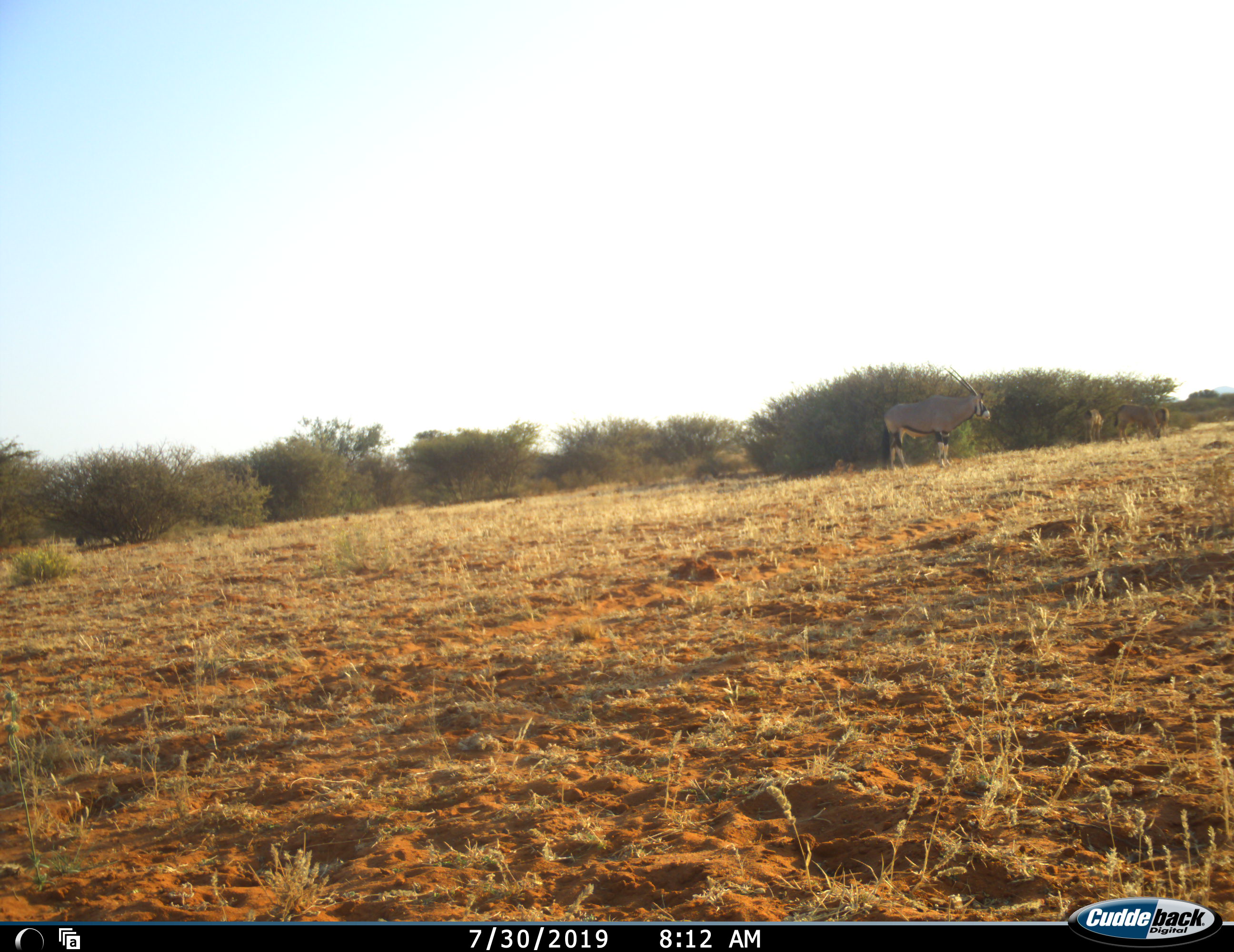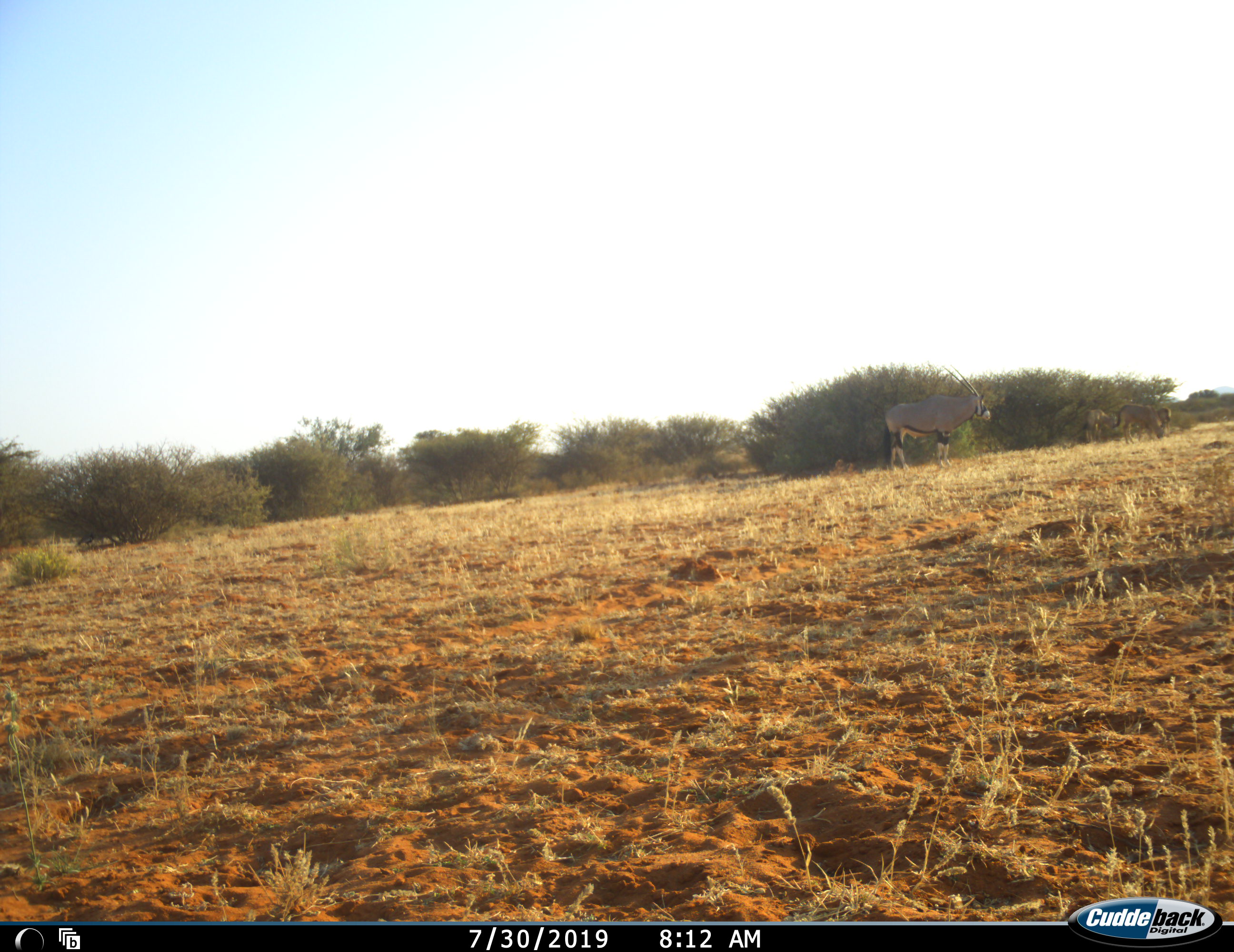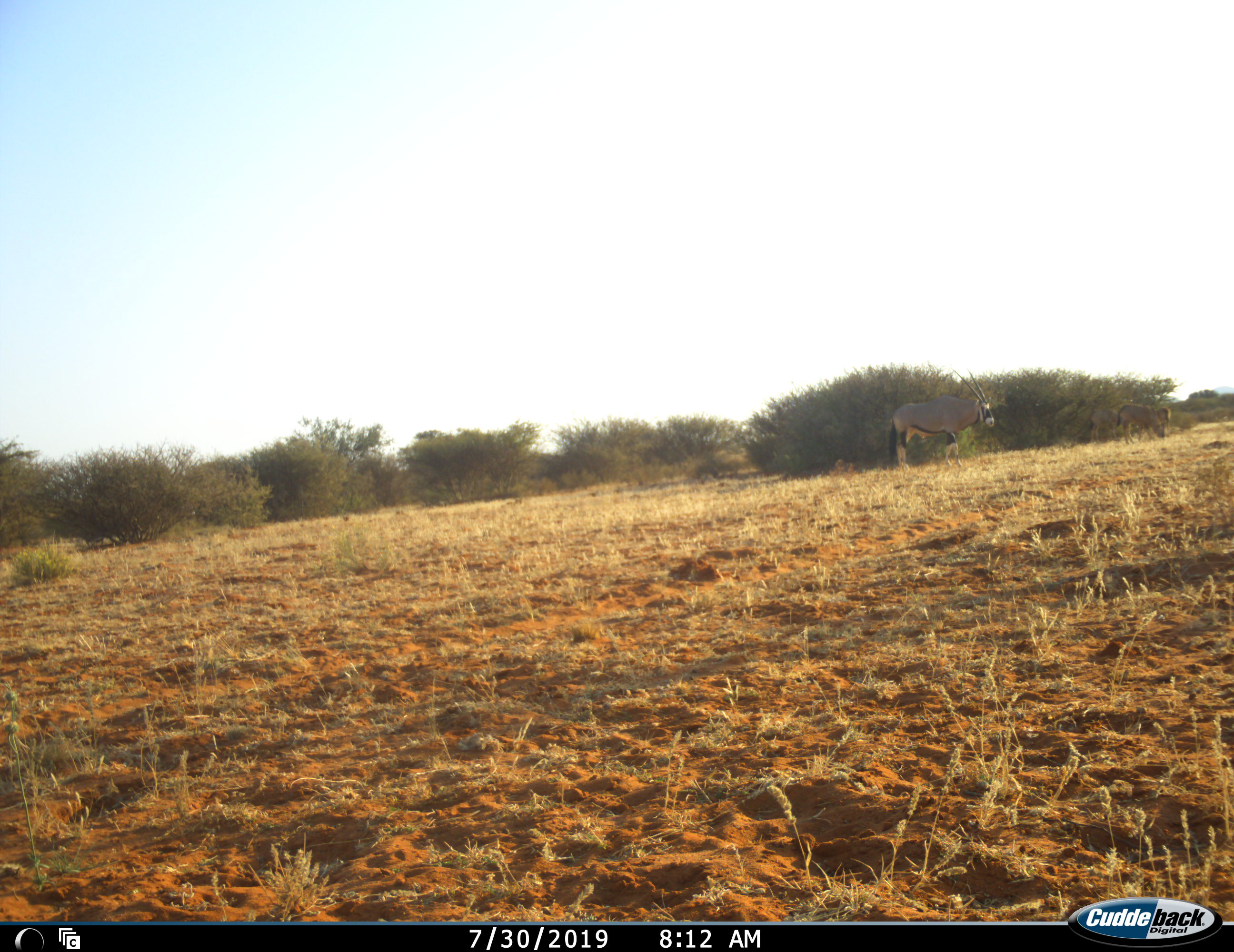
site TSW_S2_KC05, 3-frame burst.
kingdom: Animalia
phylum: Chordata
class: Mammalia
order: Artiodactyla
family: Bovidae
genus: Oryx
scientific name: Oryx gazella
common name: gemsbok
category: oryx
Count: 3.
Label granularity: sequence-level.